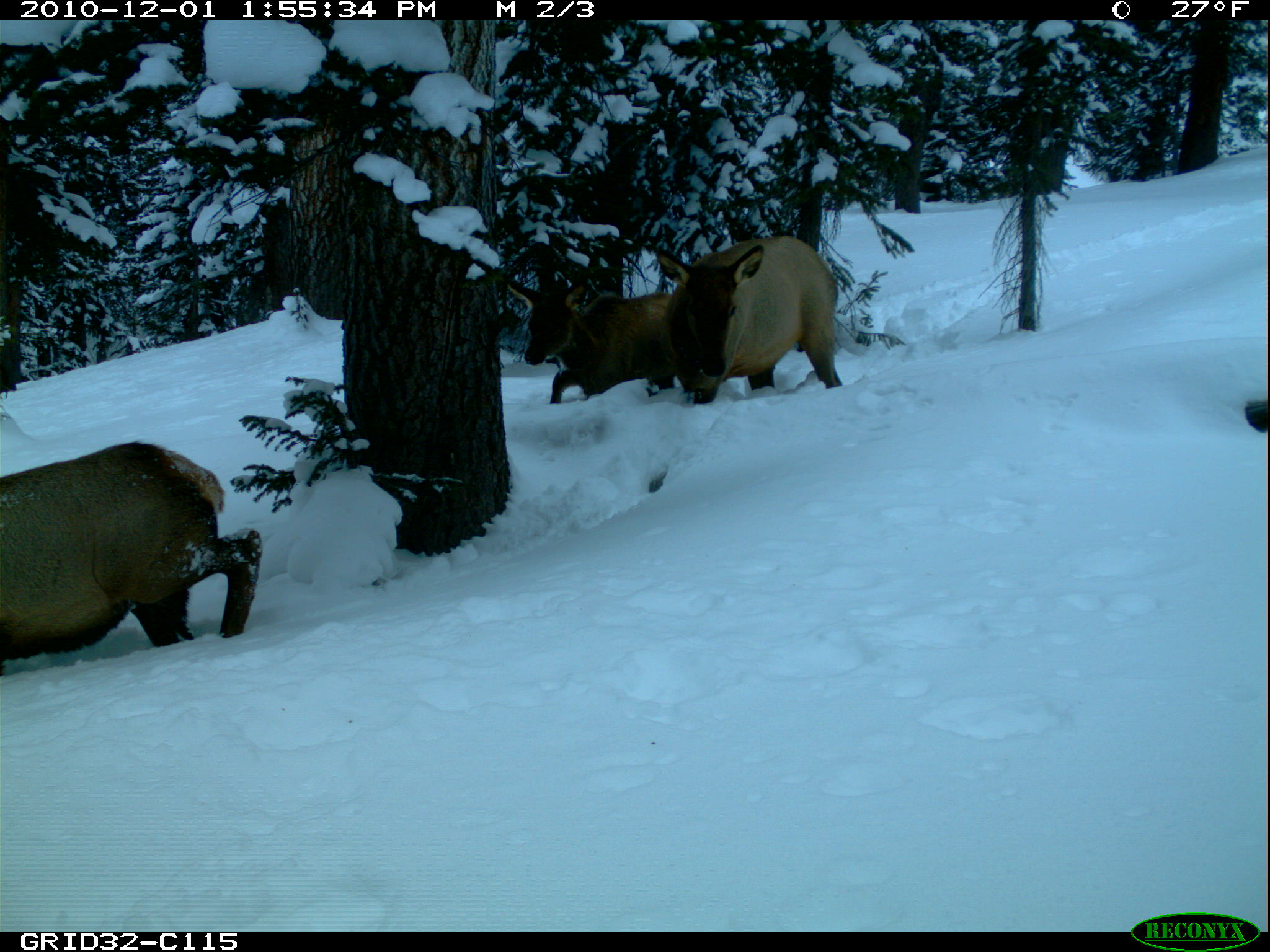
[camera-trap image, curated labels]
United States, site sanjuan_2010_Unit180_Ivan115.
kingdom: Animalia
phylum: Chordata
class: Mammalia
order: Artiodactyla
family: Cervidae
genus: Cervus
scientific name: Cervus elaphus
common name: red deer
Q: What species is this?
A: Cervus elaphus (red deer).